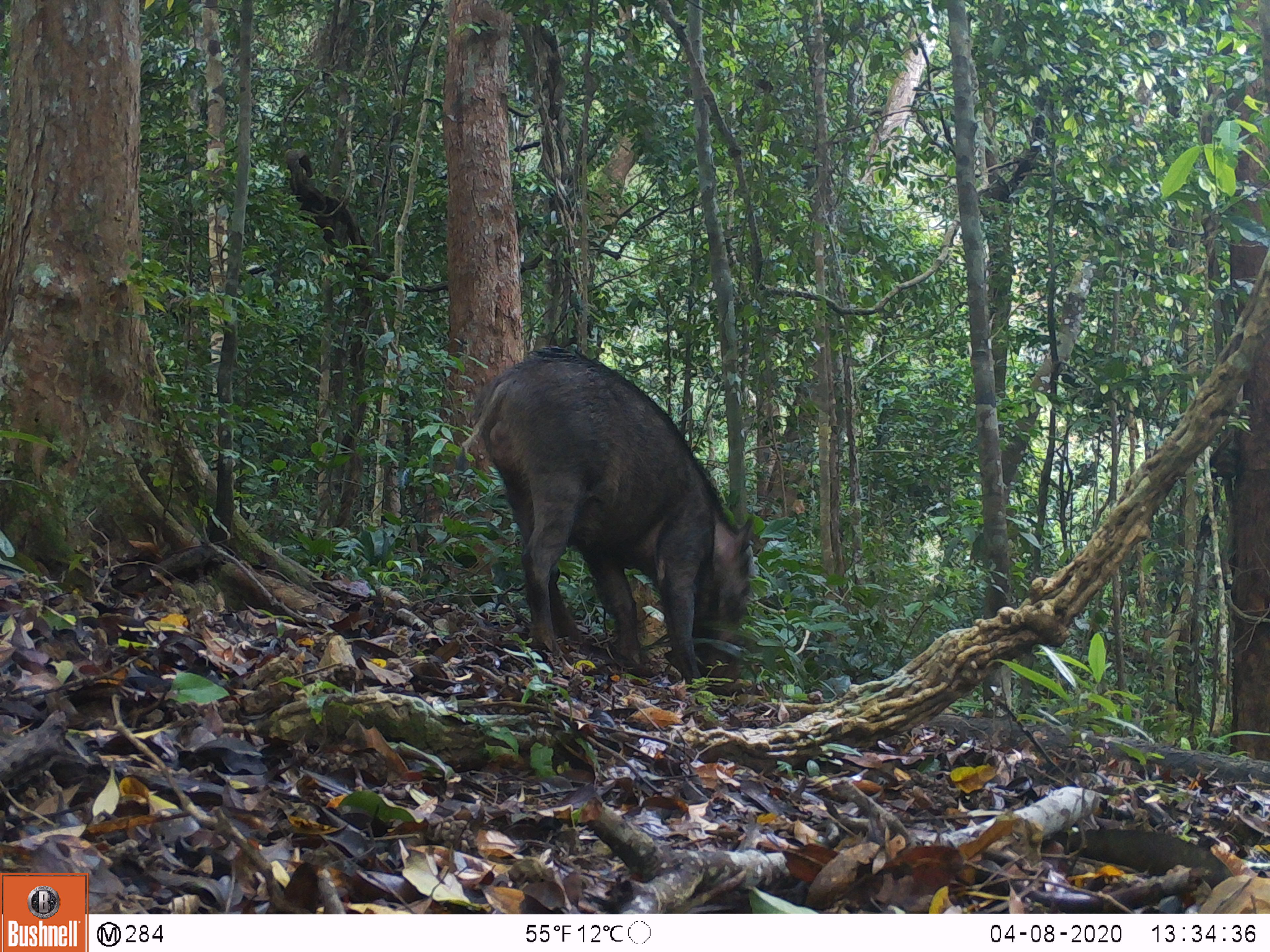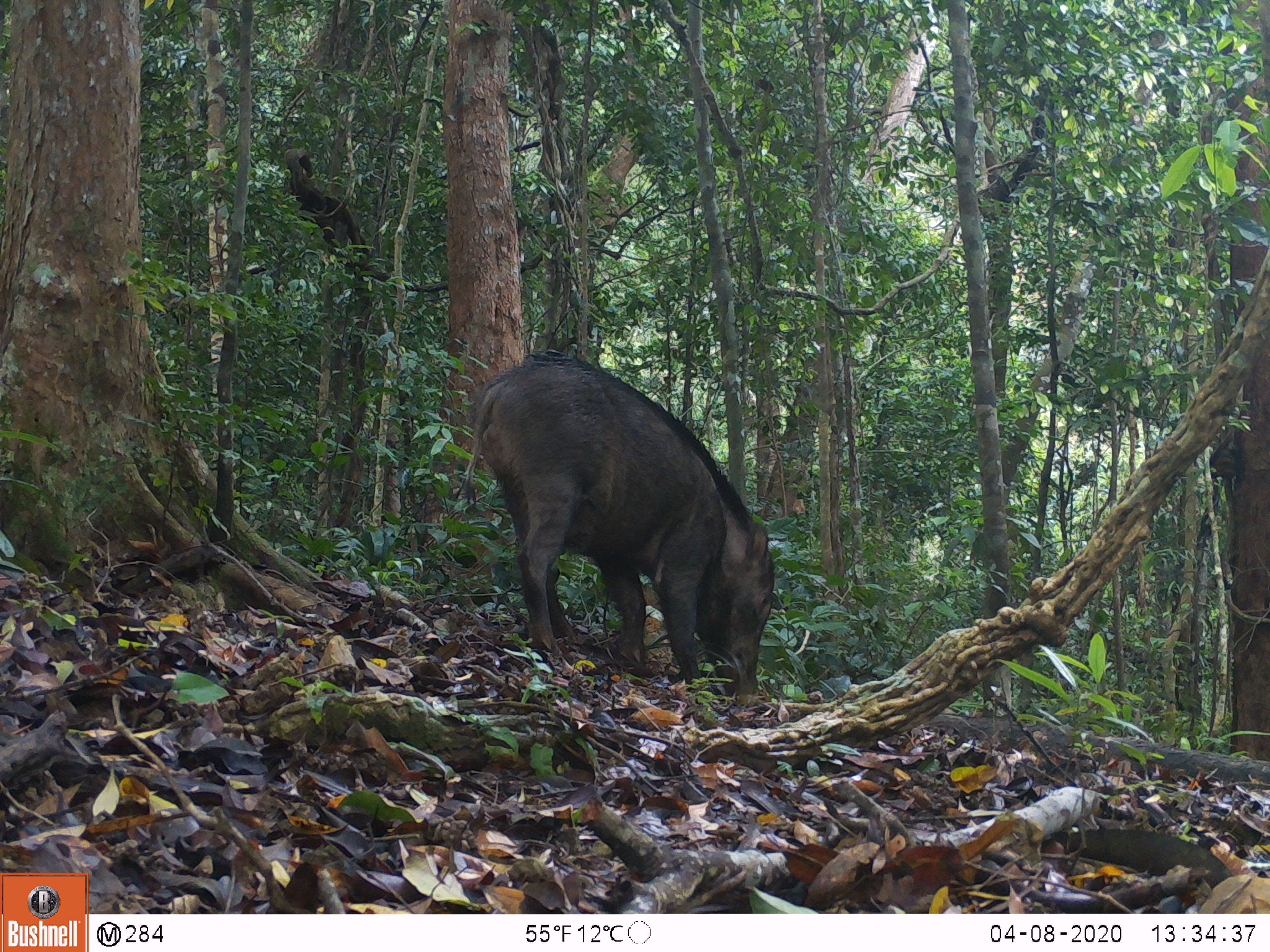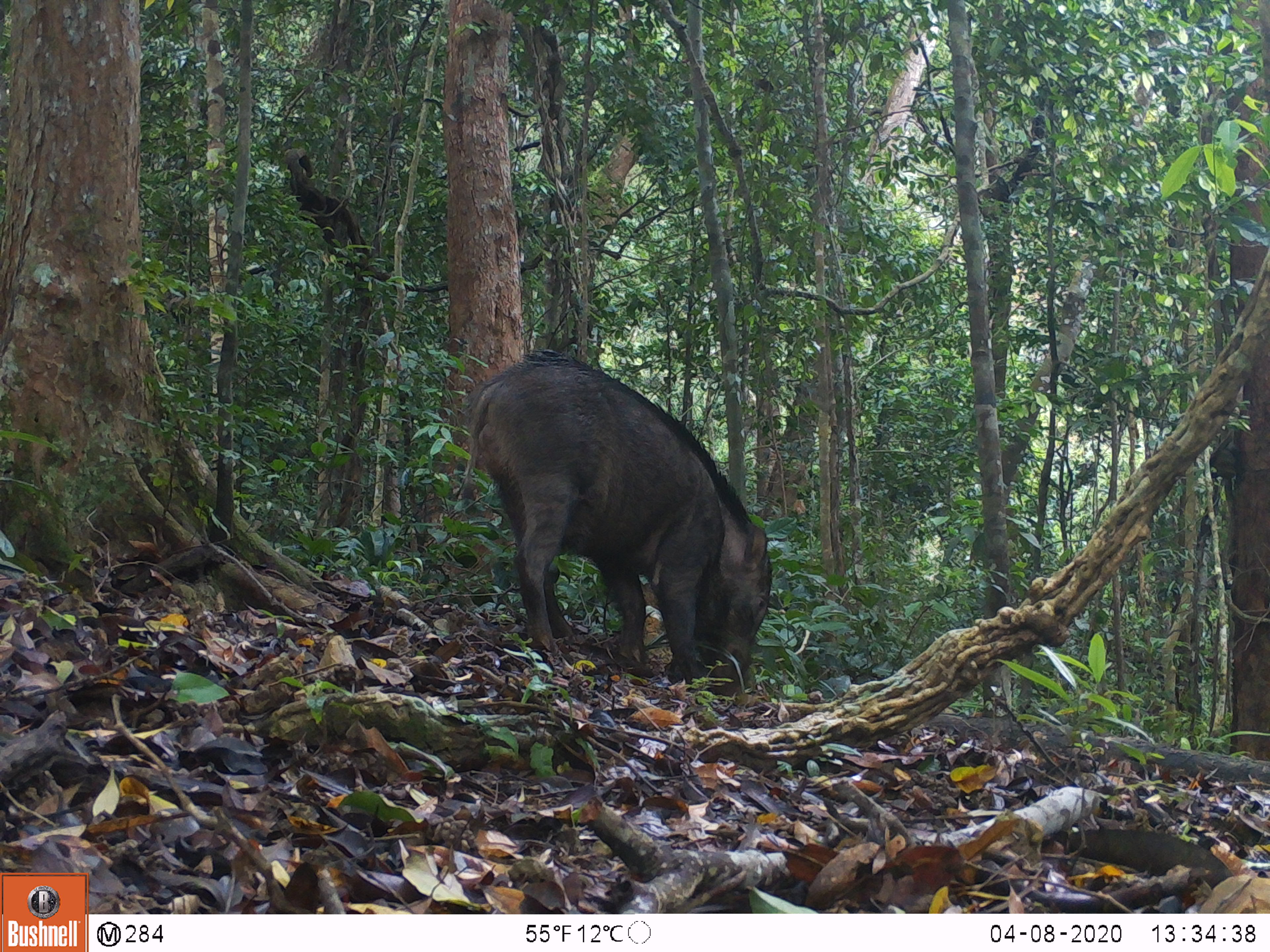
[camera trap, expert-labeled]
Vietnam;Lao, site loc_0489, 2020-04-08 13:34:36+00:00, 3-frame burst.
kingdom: Animalia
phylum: Chordata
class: Mammalia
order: Artiodactyla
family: Suidae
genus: Sus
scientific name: Sus scrofa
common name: eurasian wild pig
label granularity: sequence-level